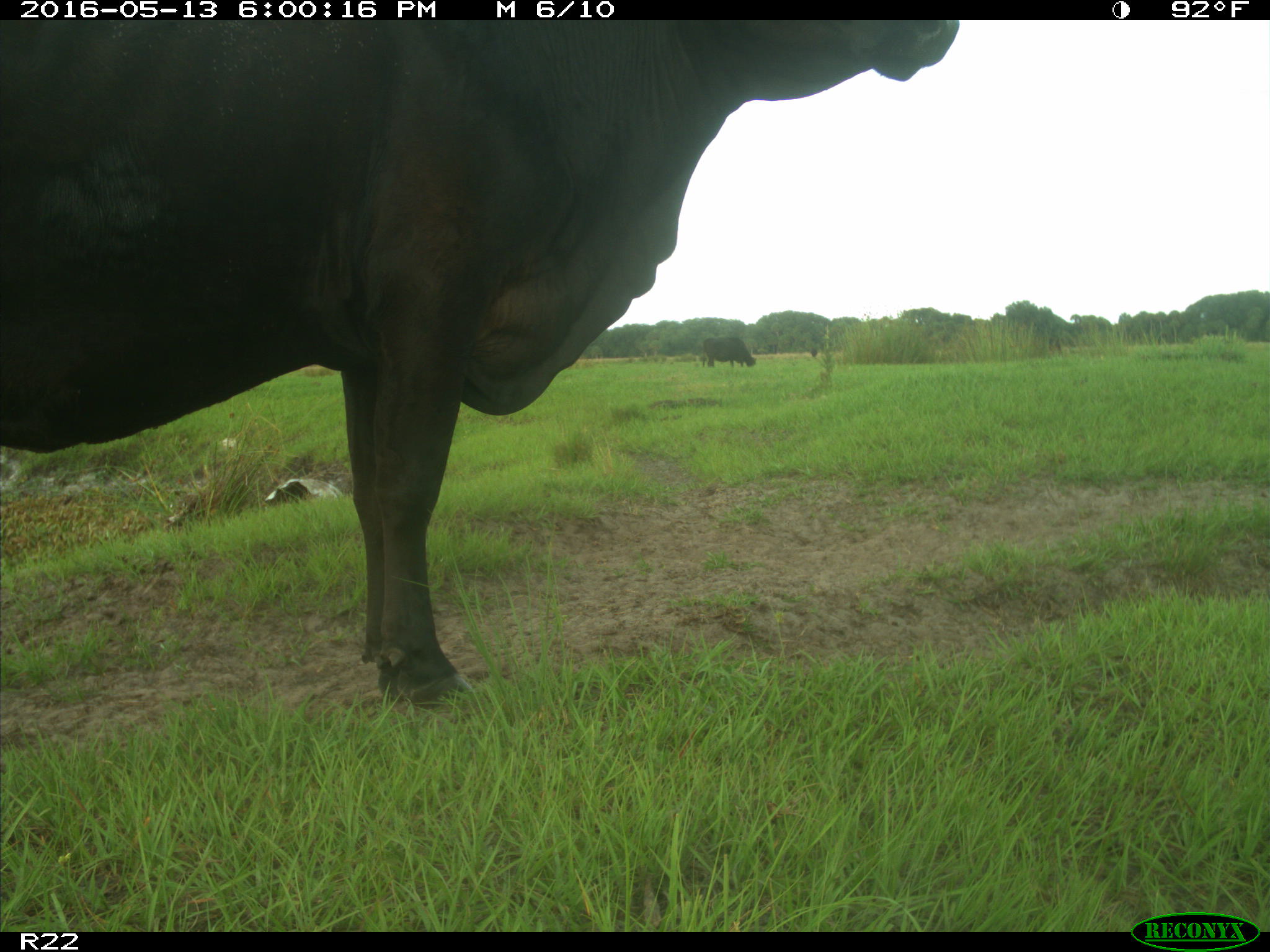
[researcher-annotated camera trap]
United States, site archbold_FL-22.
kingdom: Animalia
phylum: Chordata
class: Mammalia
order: Artiodactyla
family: Bovidae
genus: Bos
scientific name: Bos taurus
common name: domestic cow